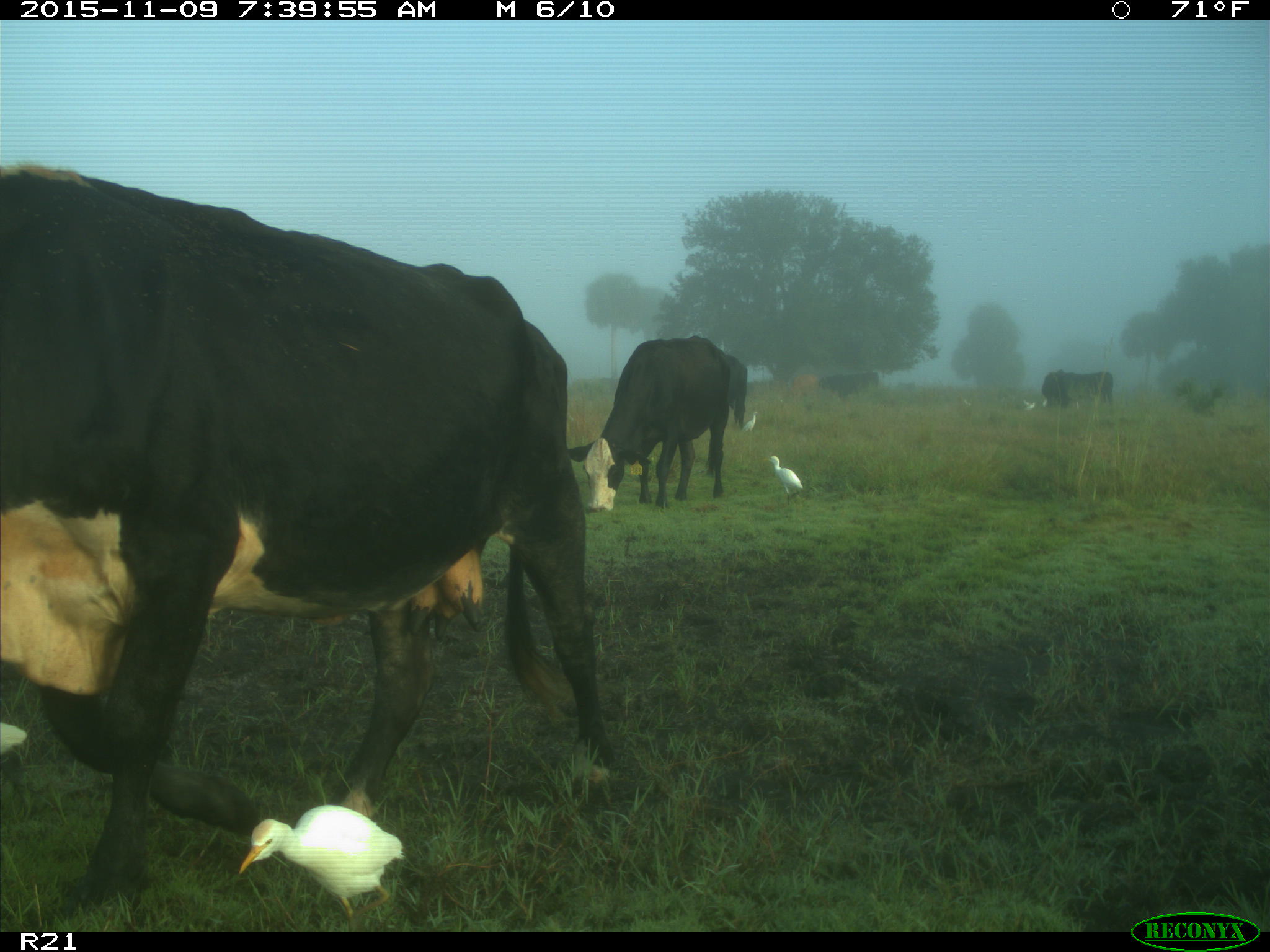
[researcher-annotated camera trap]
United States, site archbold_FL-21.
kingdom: Animalia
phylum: Chordata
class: Mammalia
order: Artiodactyla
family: Bovidae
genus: Bos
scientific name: Bos taurus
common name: domestic cow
Bos taurus (domestic cow).